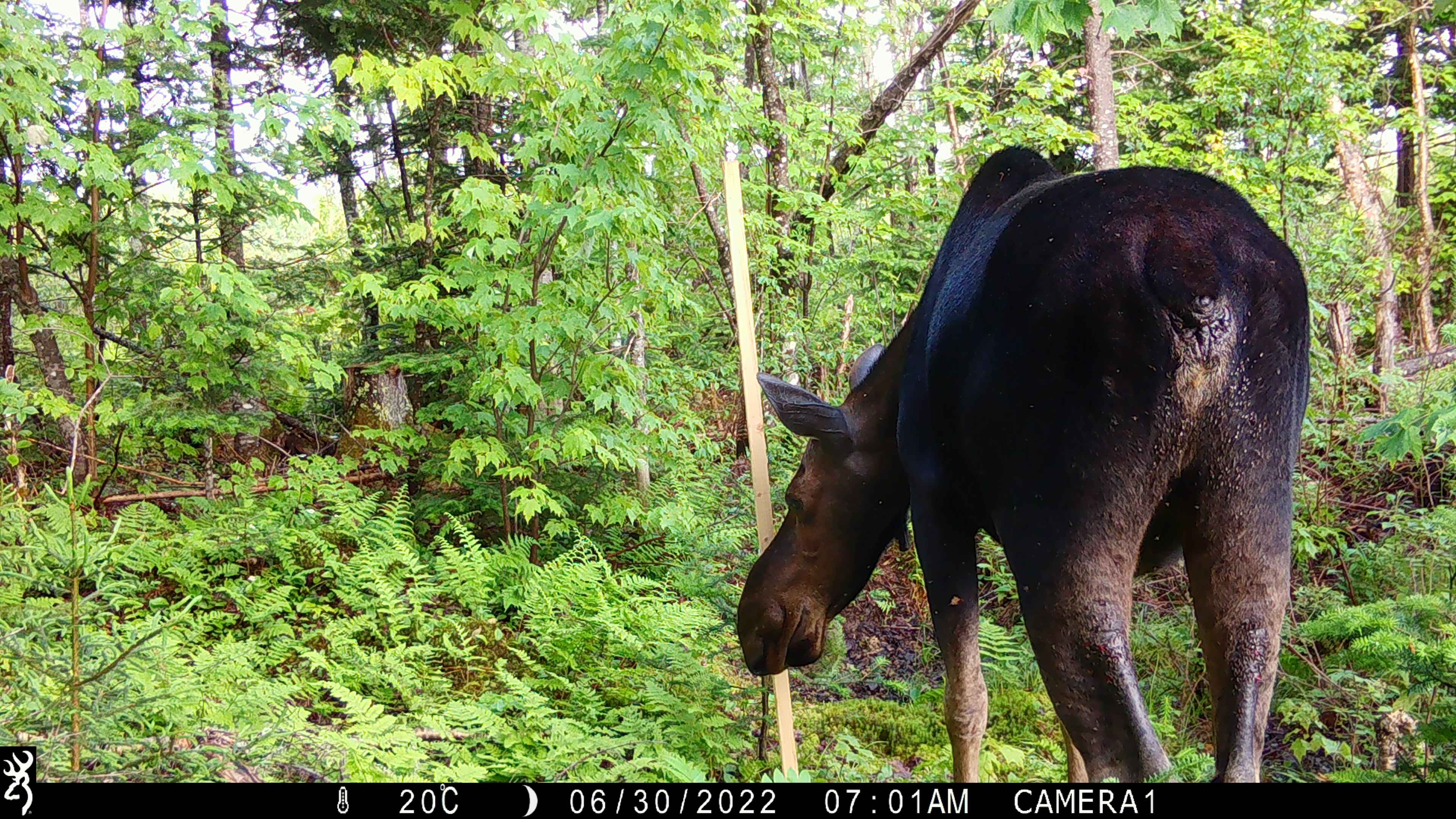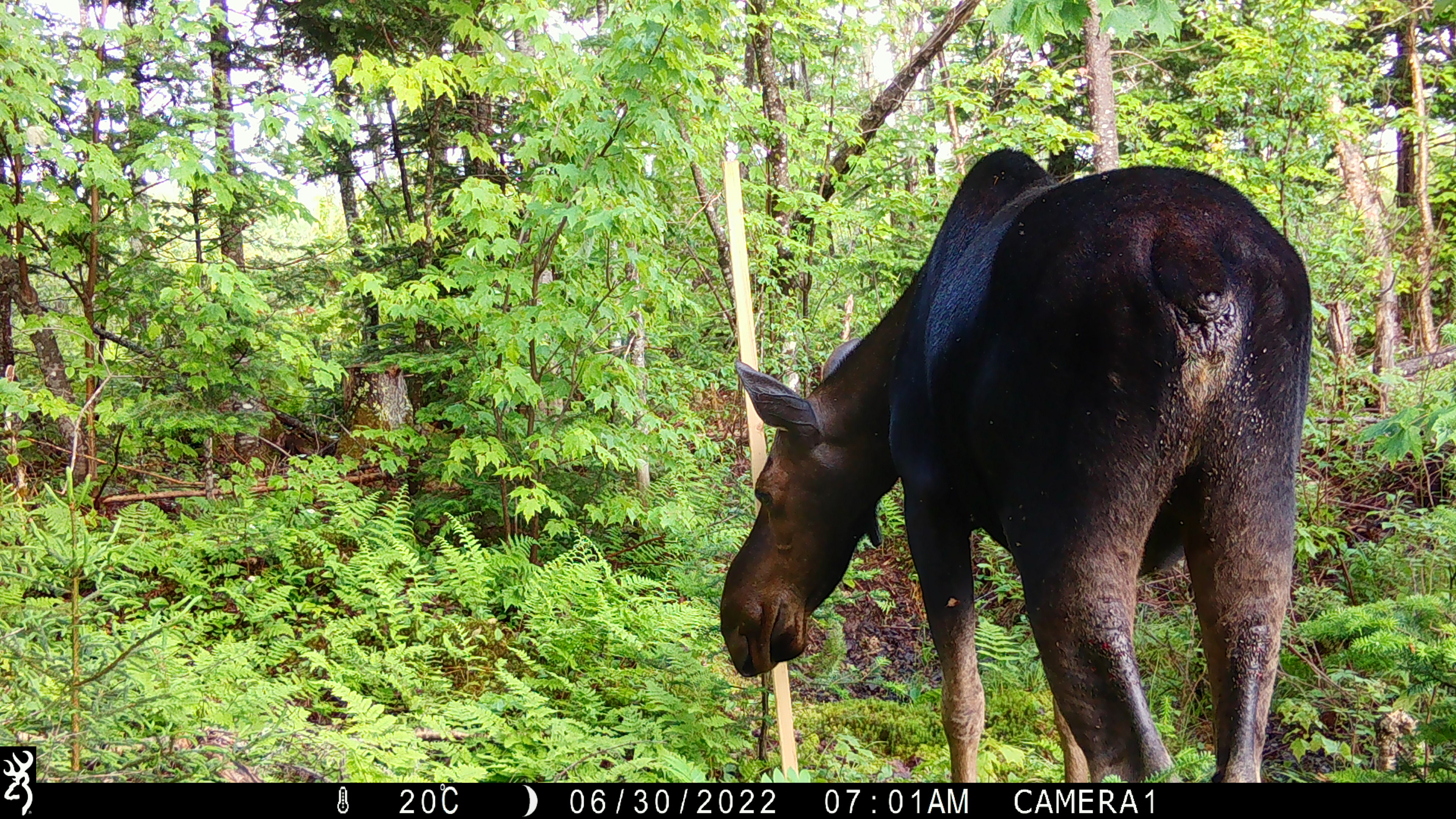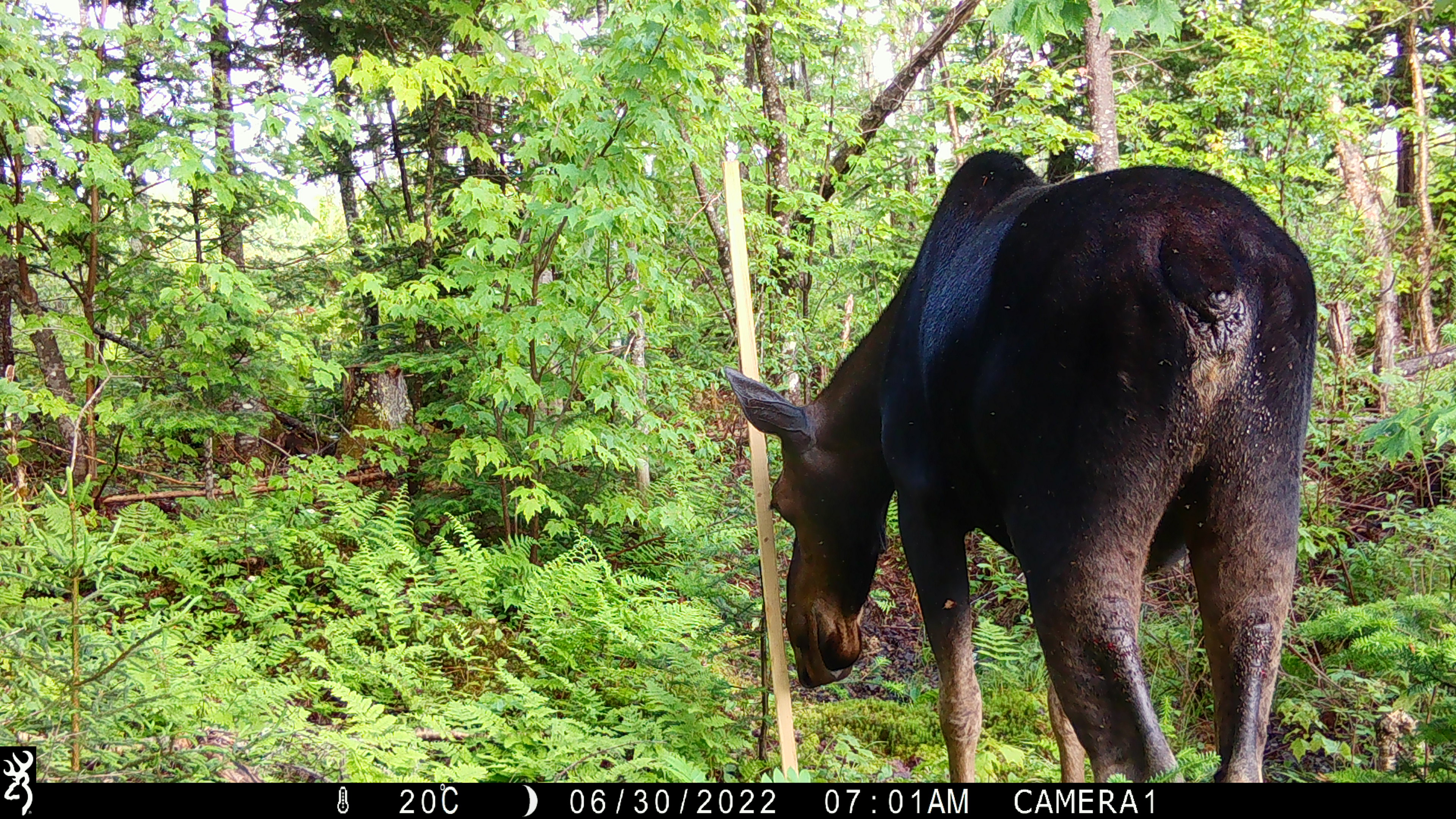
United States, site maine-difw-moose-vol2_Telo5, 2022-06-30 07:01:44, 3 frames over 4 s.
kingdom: Animalia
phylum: Chordata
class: Mammalia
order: Artiodactyla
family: Cervidae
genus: Alces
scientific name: Alces alces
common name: moose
Moose (Alces alces).